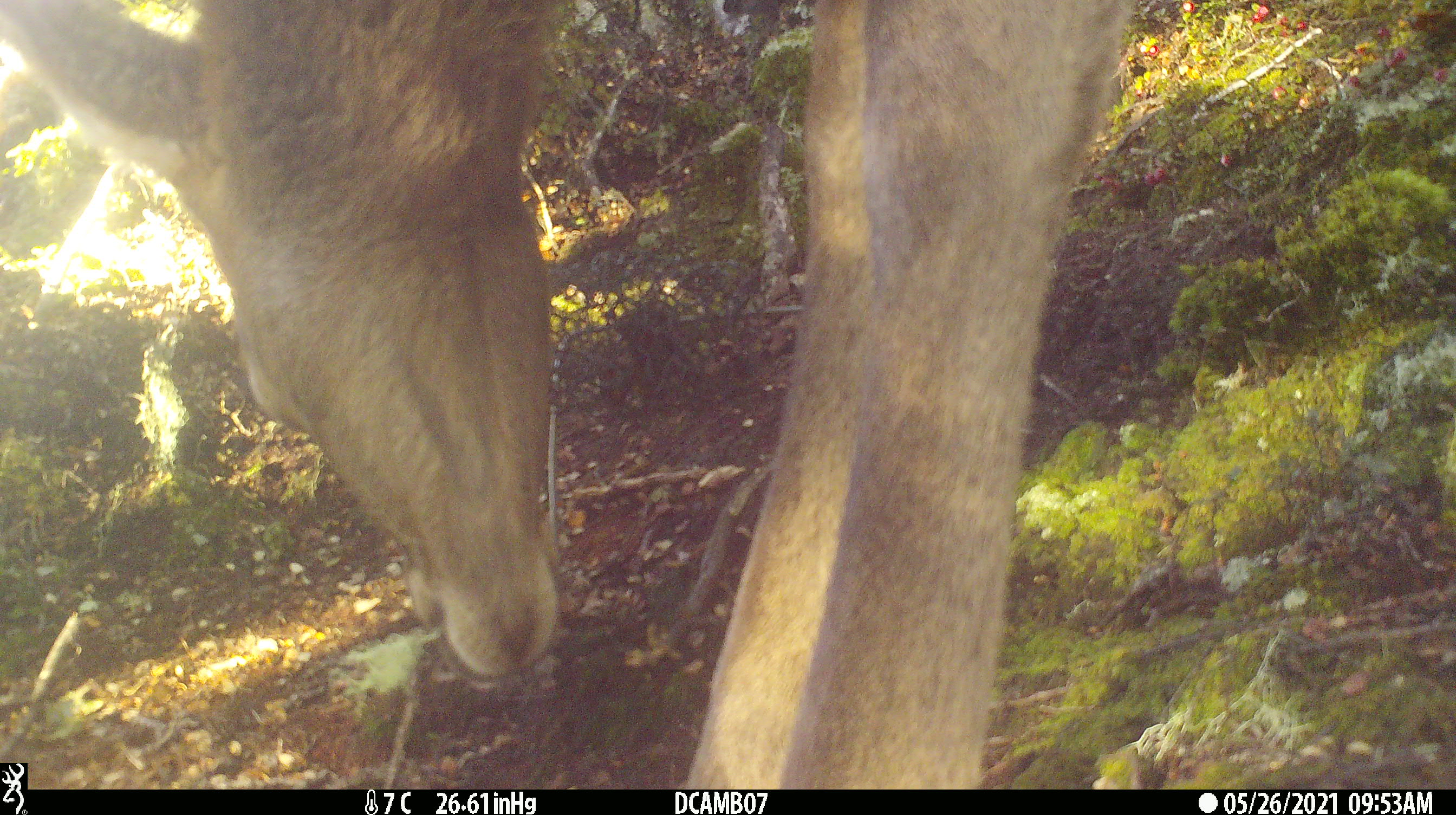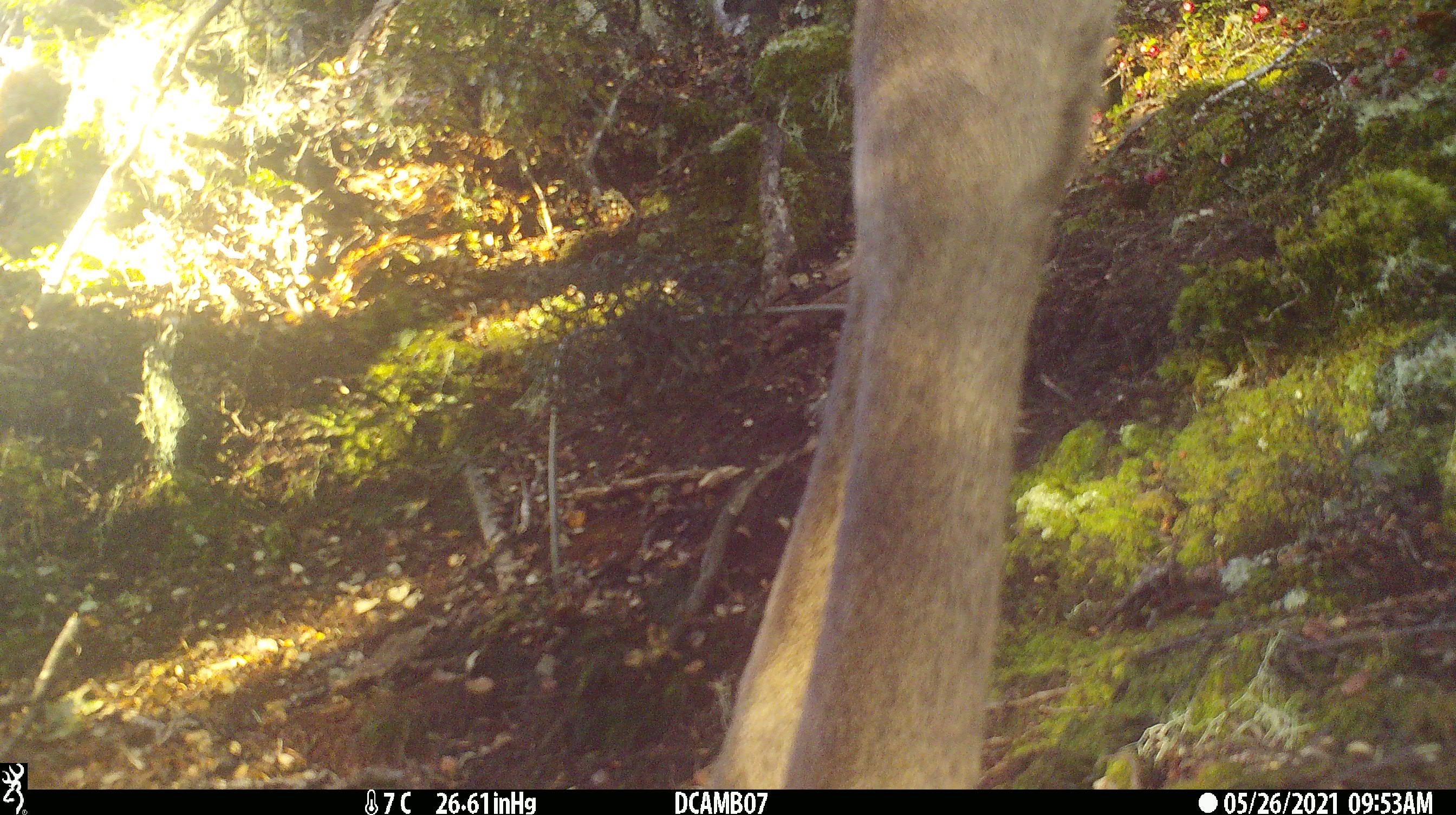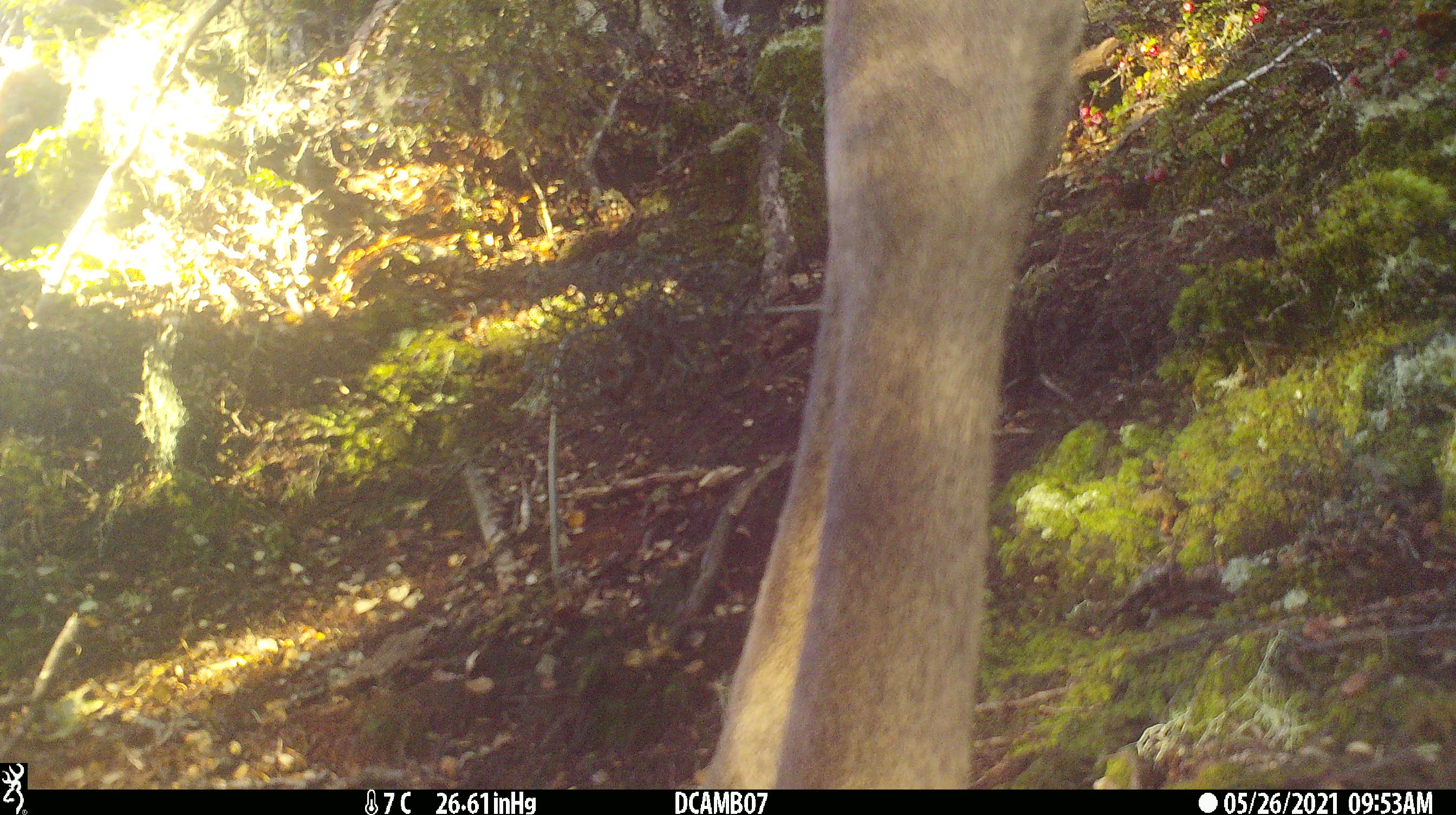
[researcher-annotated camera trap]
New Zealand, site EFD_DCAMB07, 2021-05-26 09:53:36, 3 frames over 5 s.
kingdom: Animalia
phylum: Chordata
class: Mammalia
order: Artiodactyla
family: Cervidae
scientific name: Cervidae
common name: deer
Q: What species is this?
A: Deer (Cervidae).